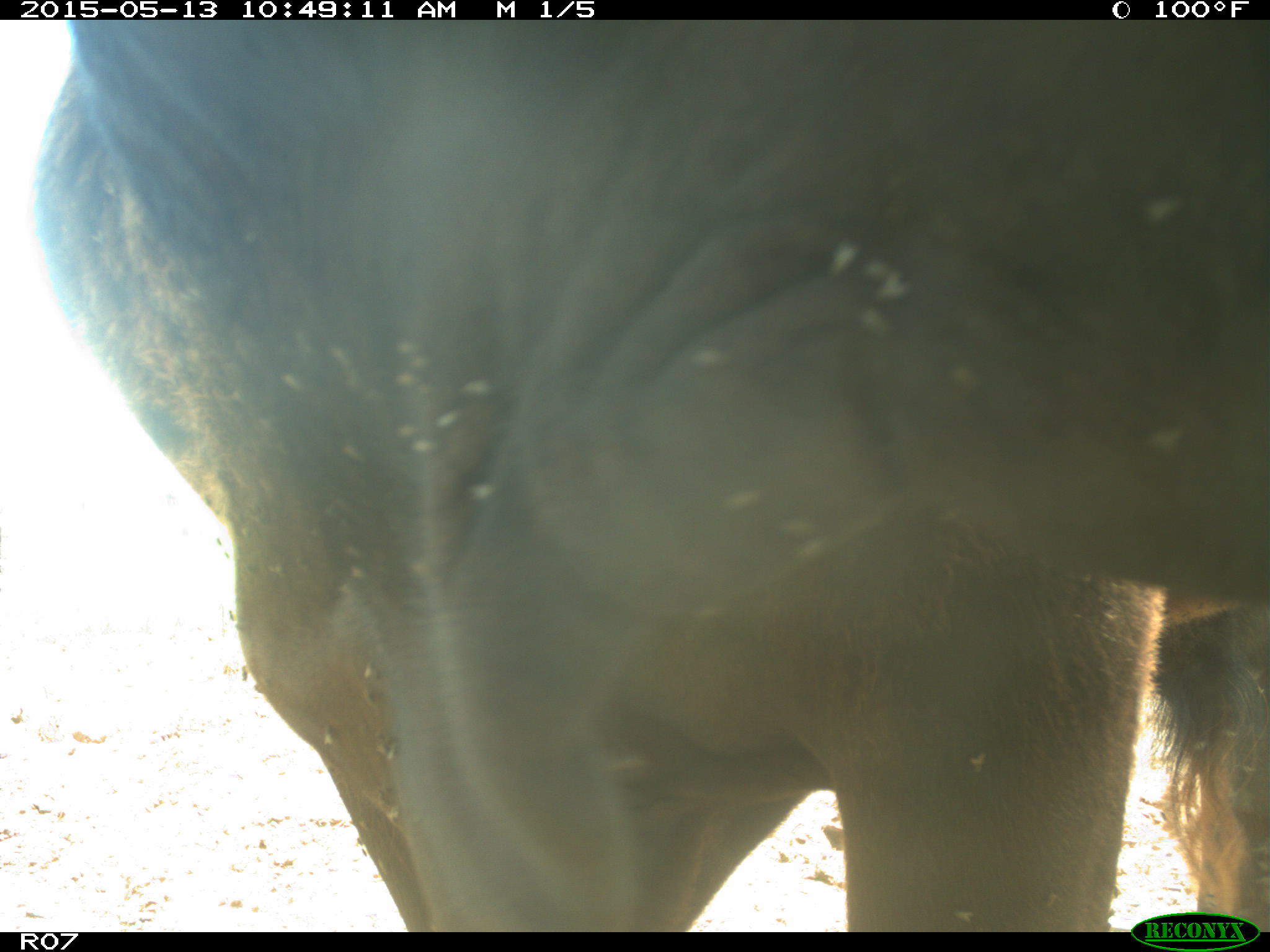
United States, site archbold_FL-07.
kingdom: Animalia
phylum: Chordata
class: Mammalia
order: Artiodactyla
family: Bovidae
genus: Bos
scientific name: Bos taurus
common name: domestic cow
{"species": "Bos taurus (domestic cow)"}